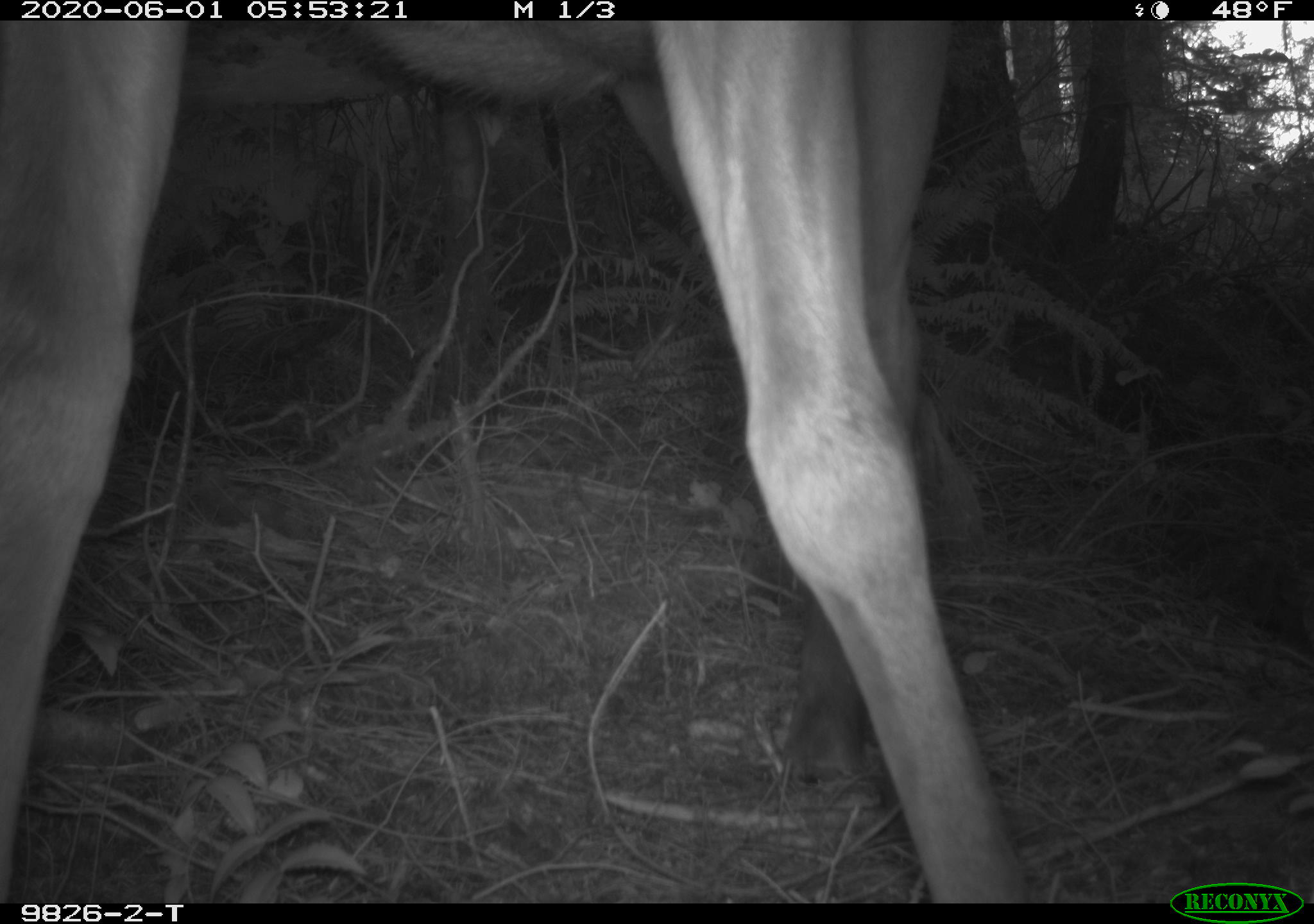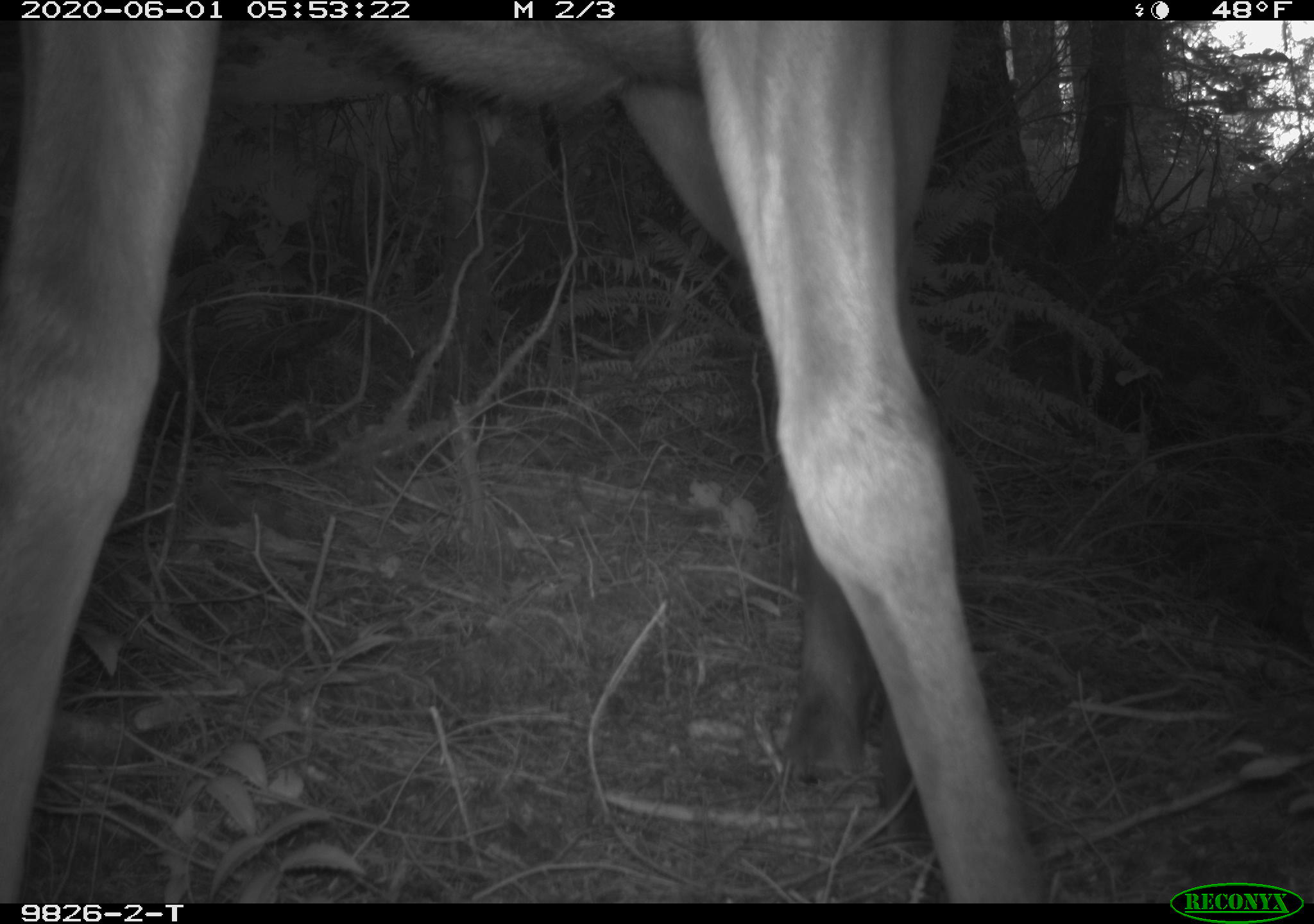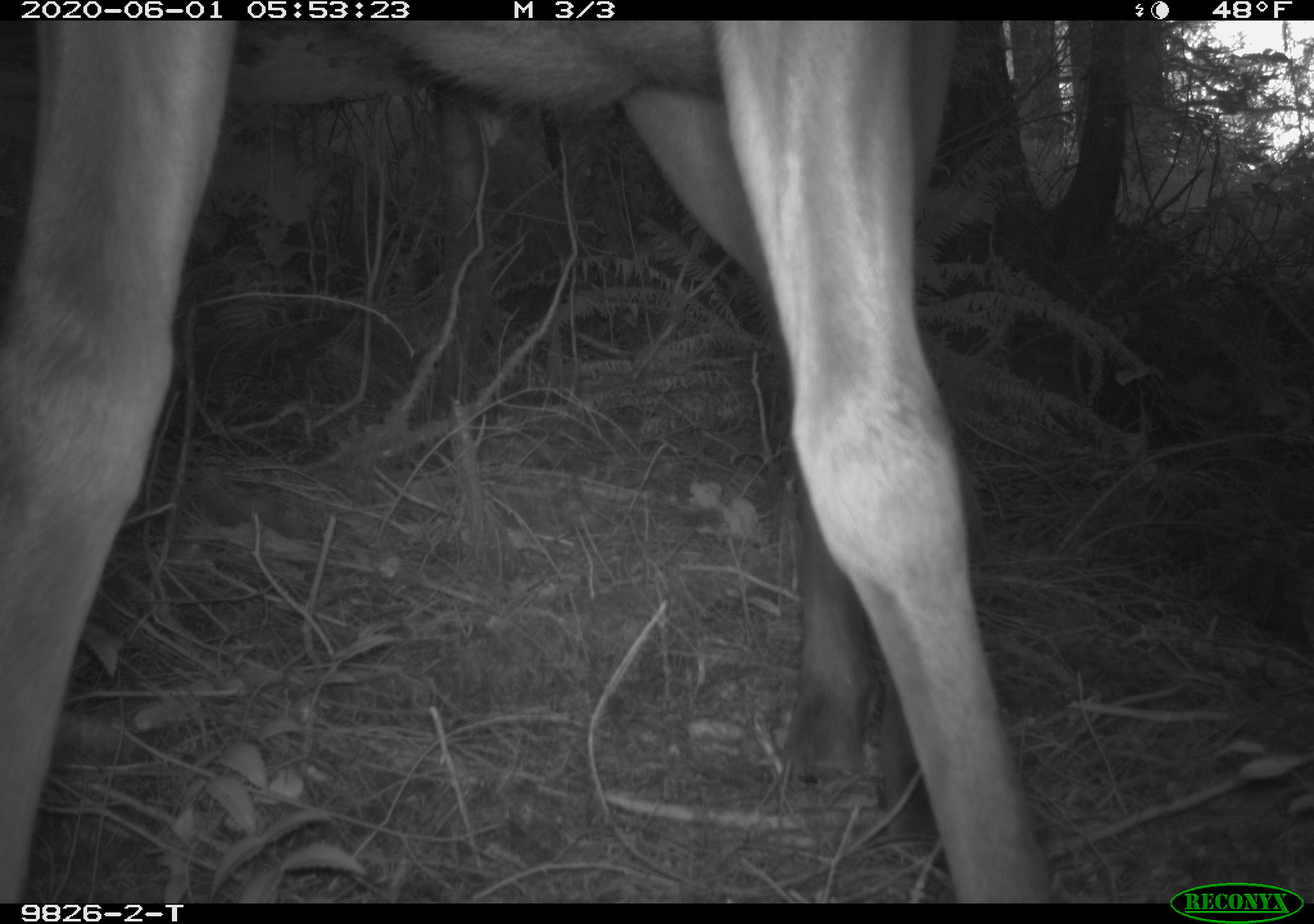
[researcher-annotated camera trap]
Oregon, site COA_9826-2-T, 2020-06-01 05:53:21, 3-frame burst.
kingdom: Animalia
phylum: Chordata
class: Mammalia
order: Artiodactyla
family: Cervidae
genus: Cervus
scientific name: Cervus canadensis roosevelti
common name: roosevelt elk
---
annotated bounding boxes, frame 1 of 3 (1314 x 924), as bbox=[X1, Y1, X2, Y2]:
roosevelt elk: bbox=[1, 28, 1020, 893]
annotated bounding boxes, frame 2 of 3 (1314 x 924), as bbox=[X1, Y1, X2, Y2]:
roosevelt elk: bbox=[1, 28, 1052, 895]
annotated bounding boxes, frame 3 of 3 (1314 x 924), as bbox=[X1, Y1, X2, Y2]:
roosevelt elk: bbox=[1, 31, 1052, 893]